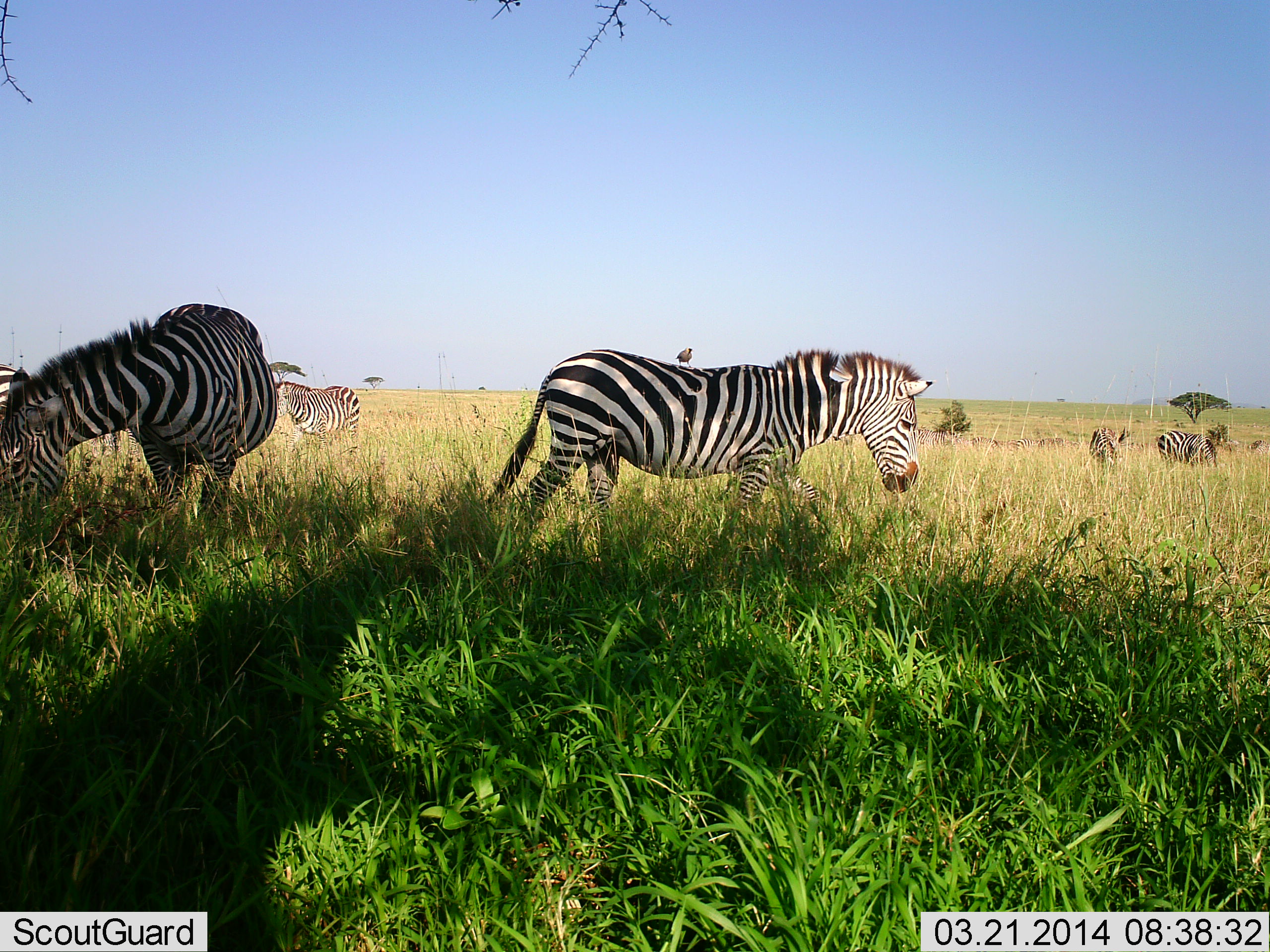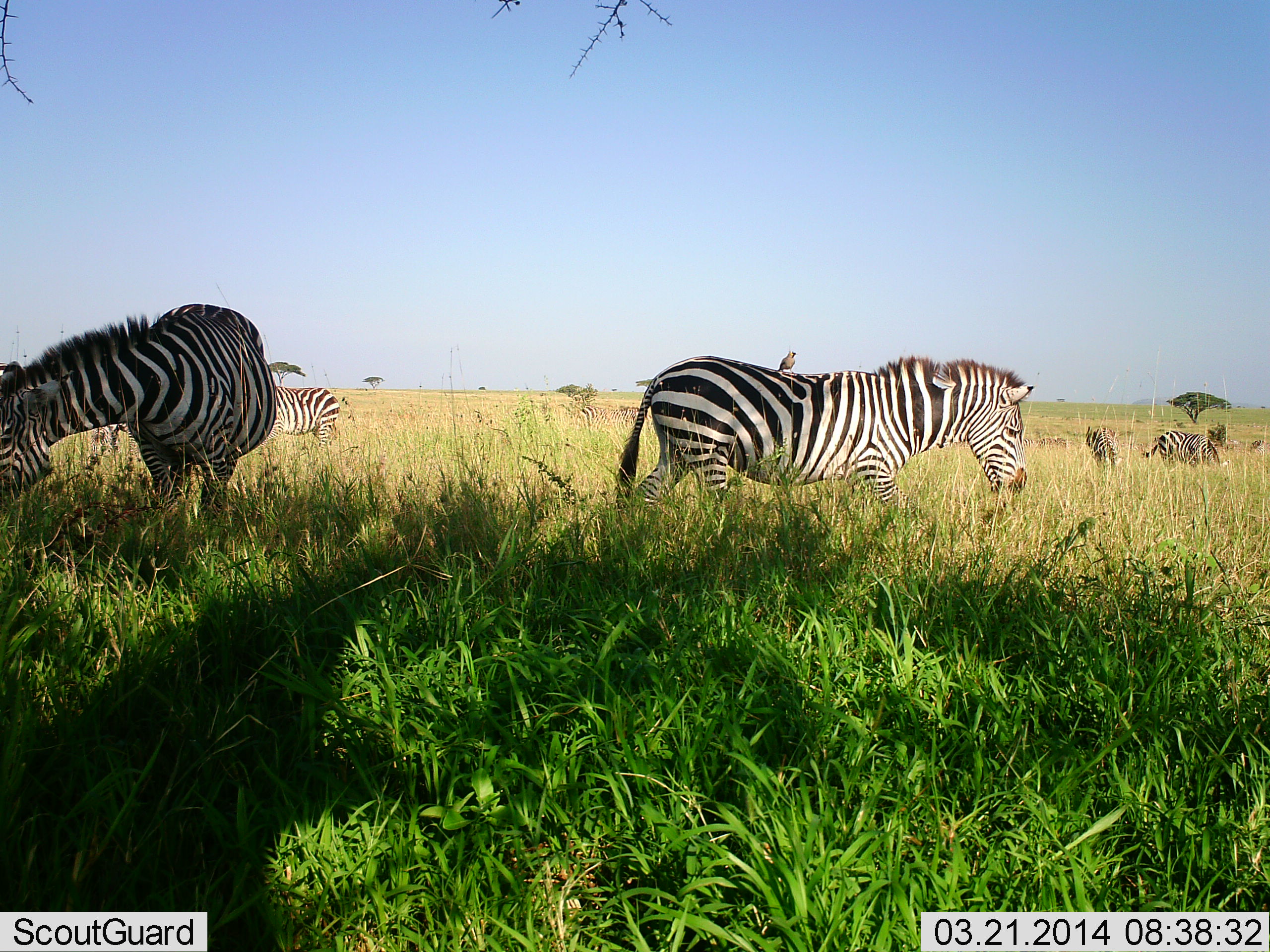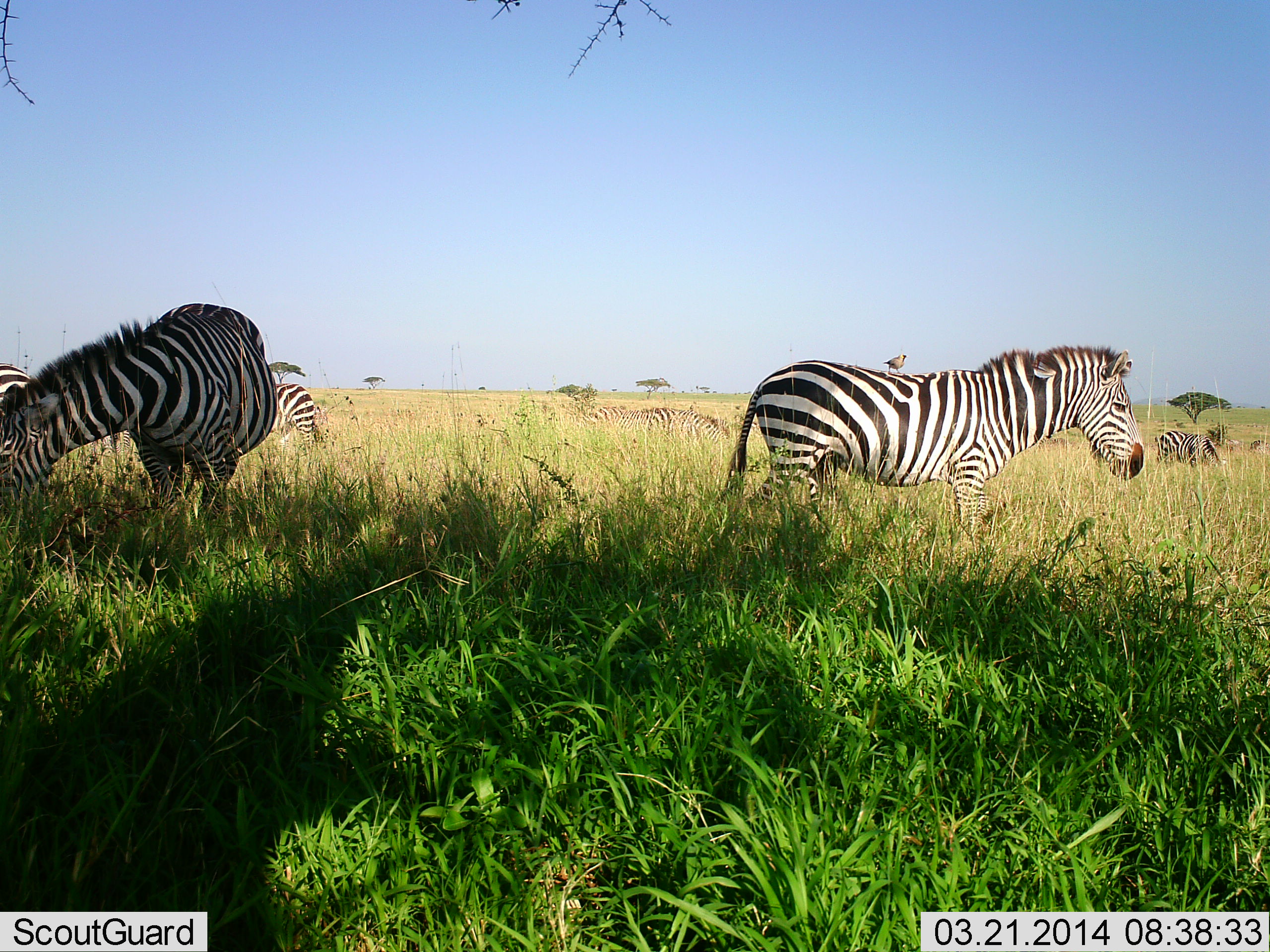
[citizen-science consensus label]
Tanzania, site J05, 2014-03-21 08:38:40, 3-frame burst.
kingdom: Animalia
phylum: Chordata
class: Mammalia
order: Perissodactyla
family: Equidae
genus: Equus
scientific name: Equus quagga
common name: plains zebra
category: zebra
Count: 6.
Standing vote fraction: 31%.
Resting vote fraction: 0%.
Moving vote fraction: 77%.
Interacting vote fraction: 0%.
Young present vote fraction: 0%.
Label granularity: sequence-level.